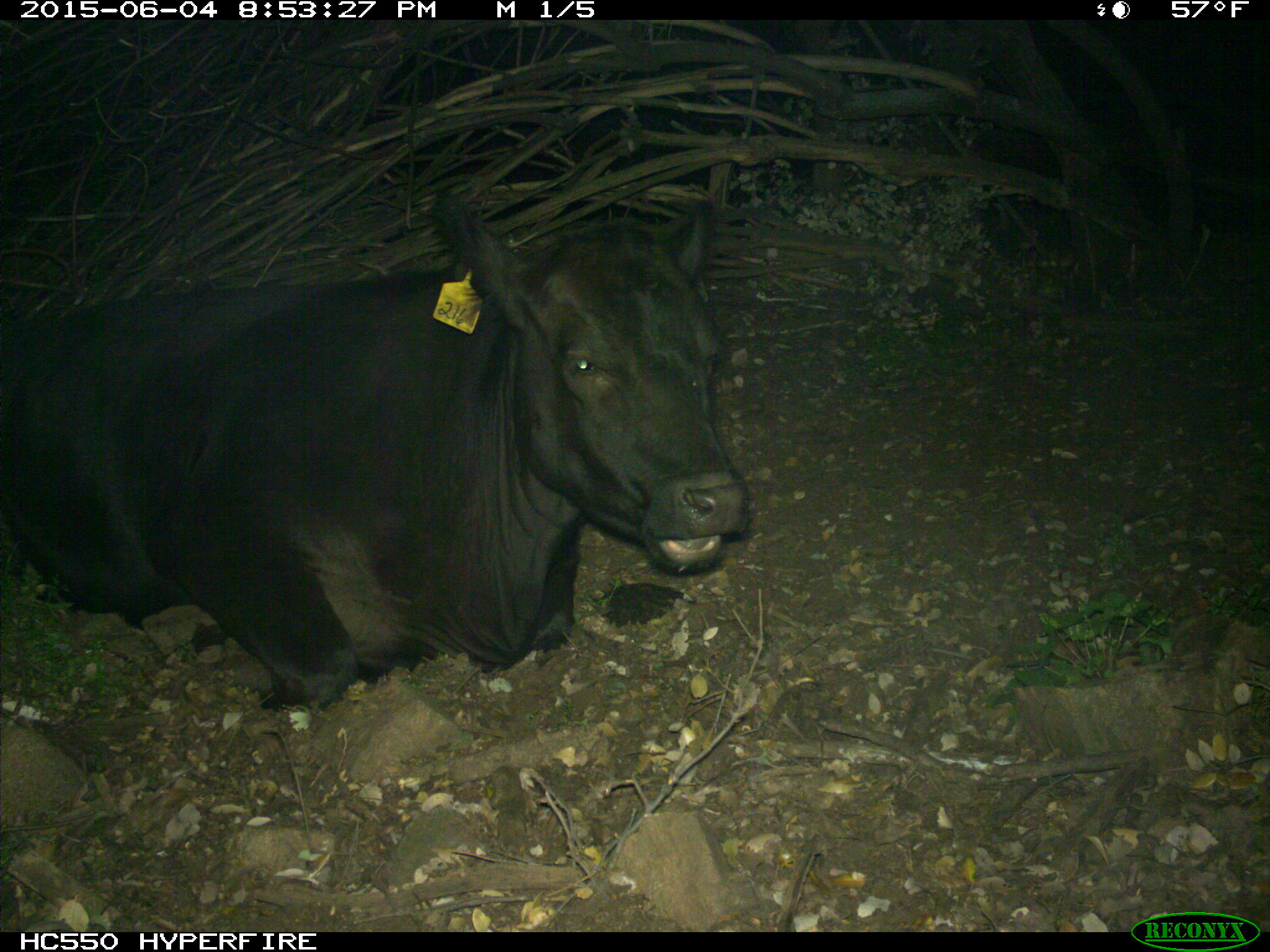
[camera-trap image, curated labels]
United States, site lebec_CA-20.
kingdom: Animalia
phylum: Chordata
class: Mammalia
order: Artiodactyla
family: Bovidae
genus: Bos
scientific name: Bos taurus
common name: domestic cow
Bos taurus (domestic cow).